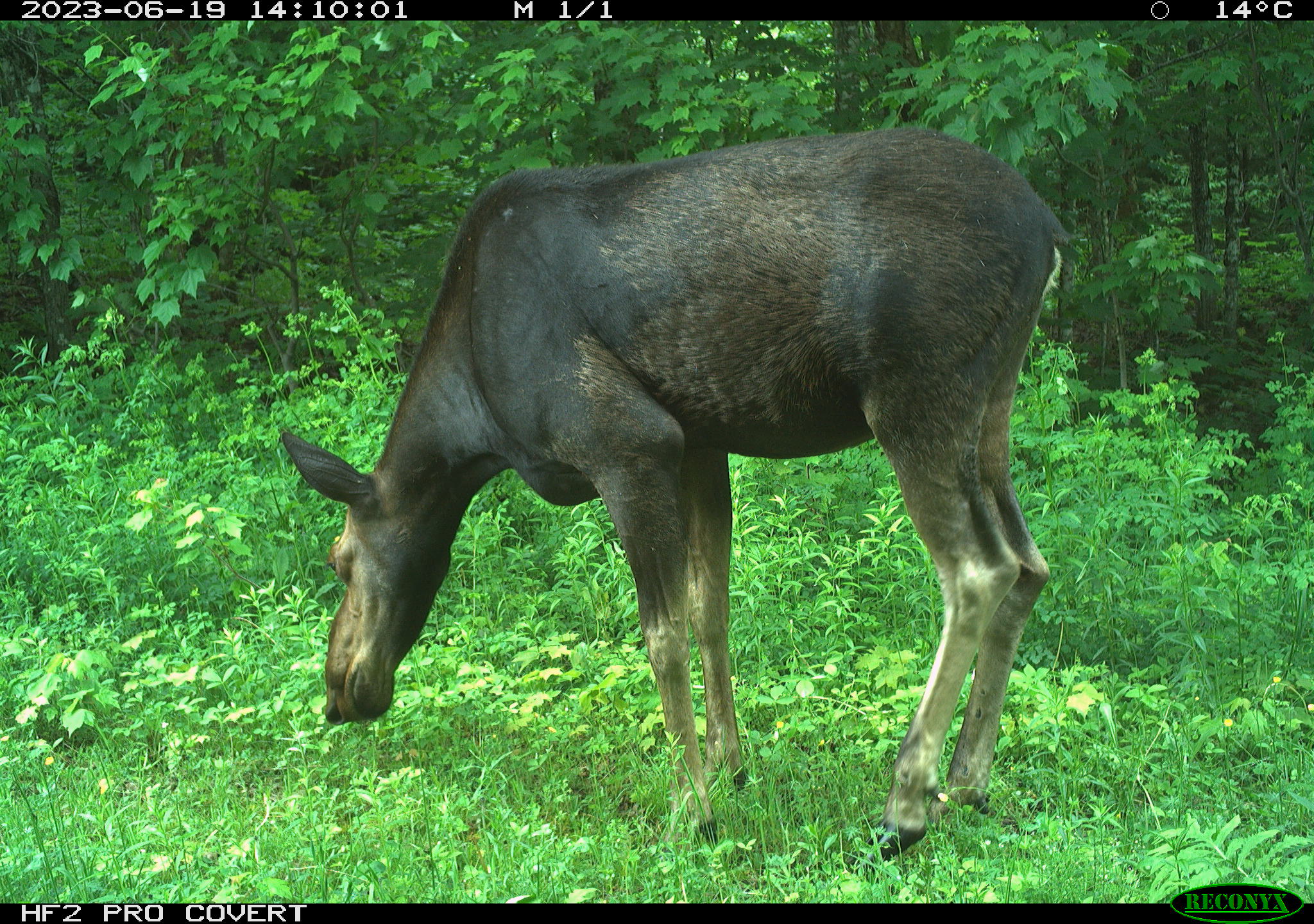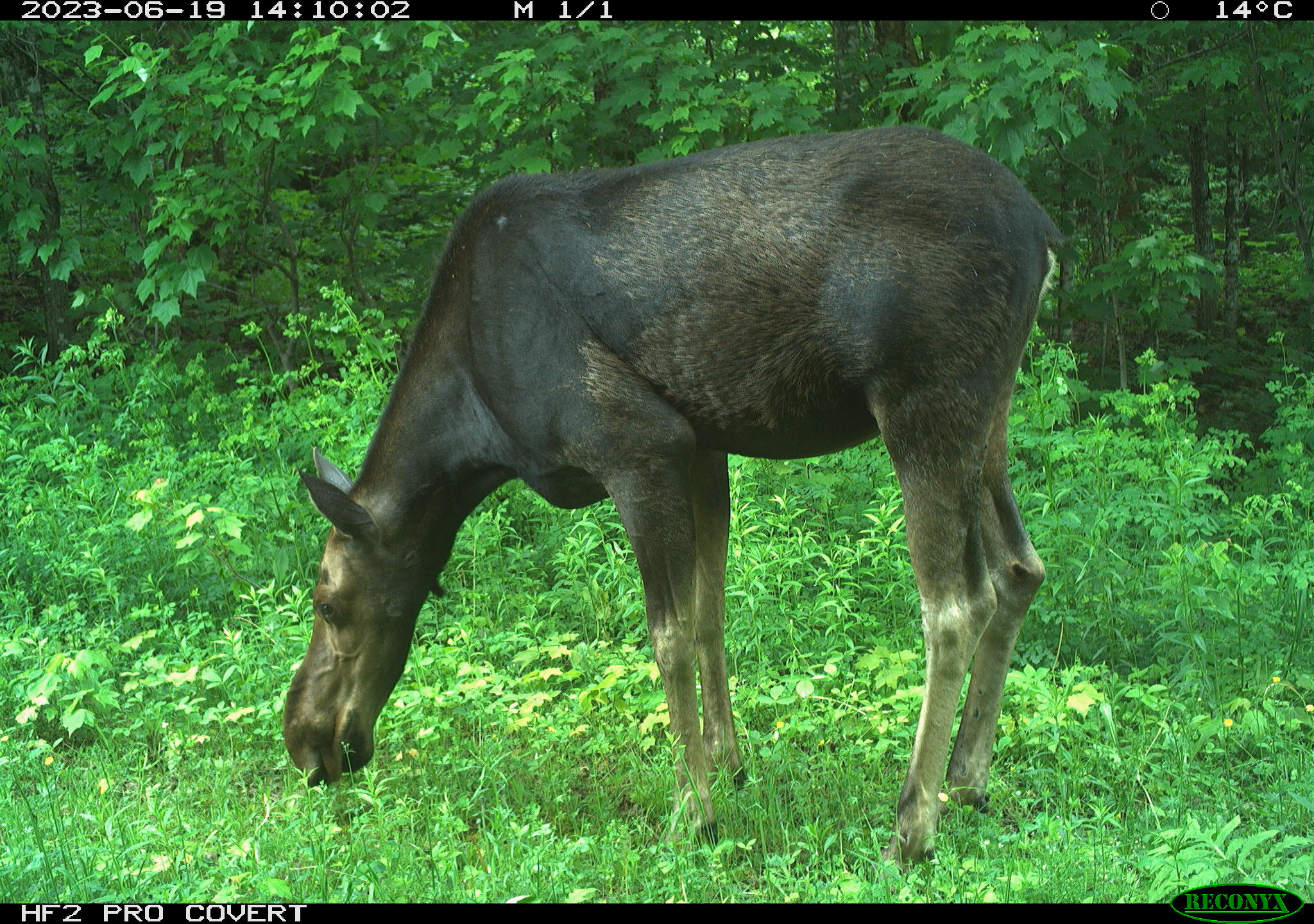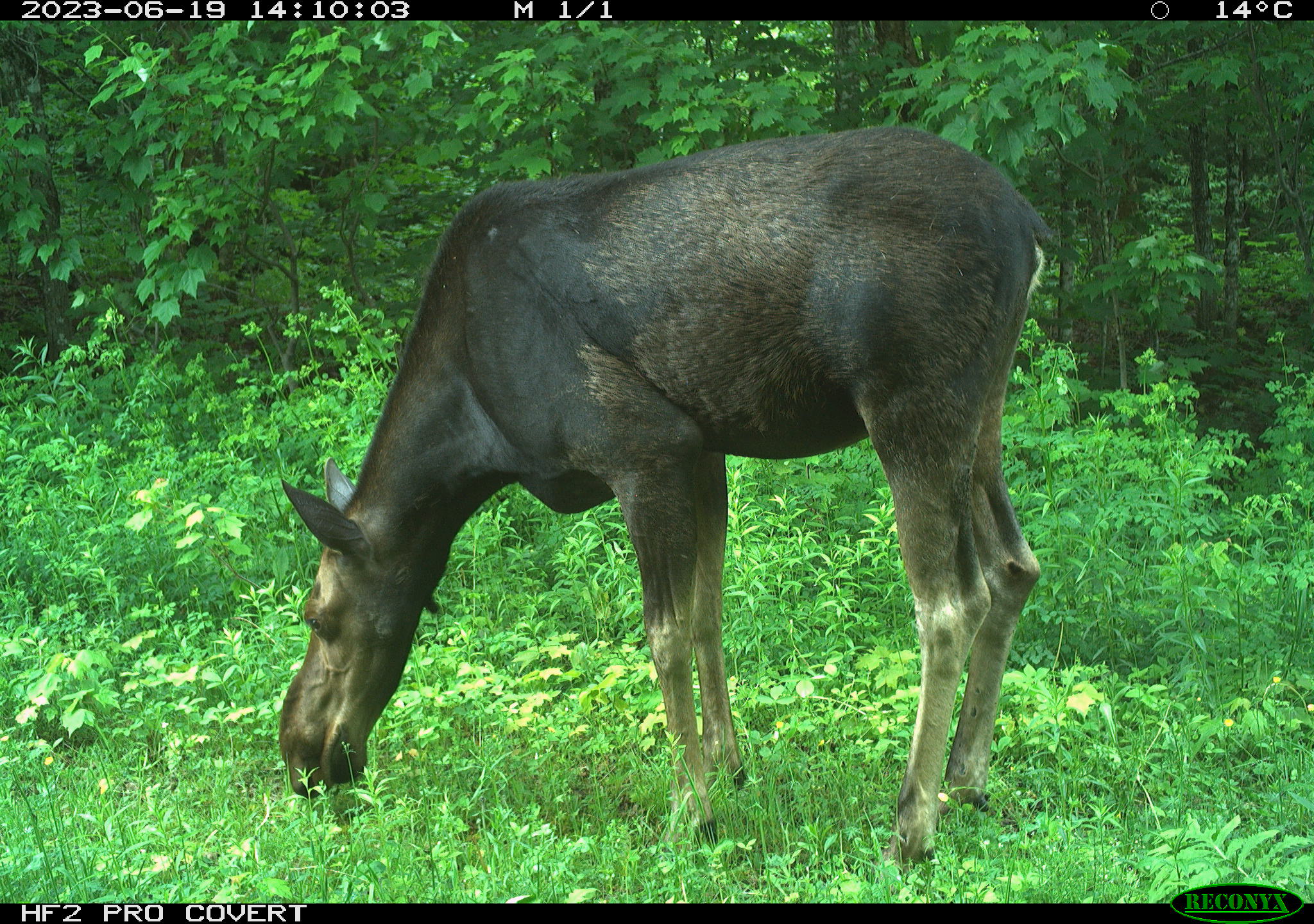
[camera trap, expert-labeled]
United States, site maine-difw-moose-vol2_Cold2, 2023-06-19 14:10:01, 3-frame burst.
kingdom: Animalia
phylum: Chordata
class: Mammalia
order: Artiodactyla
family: Cervidae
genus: Alces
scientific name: Alces alces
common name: moose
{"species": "moose (Alces alces)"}